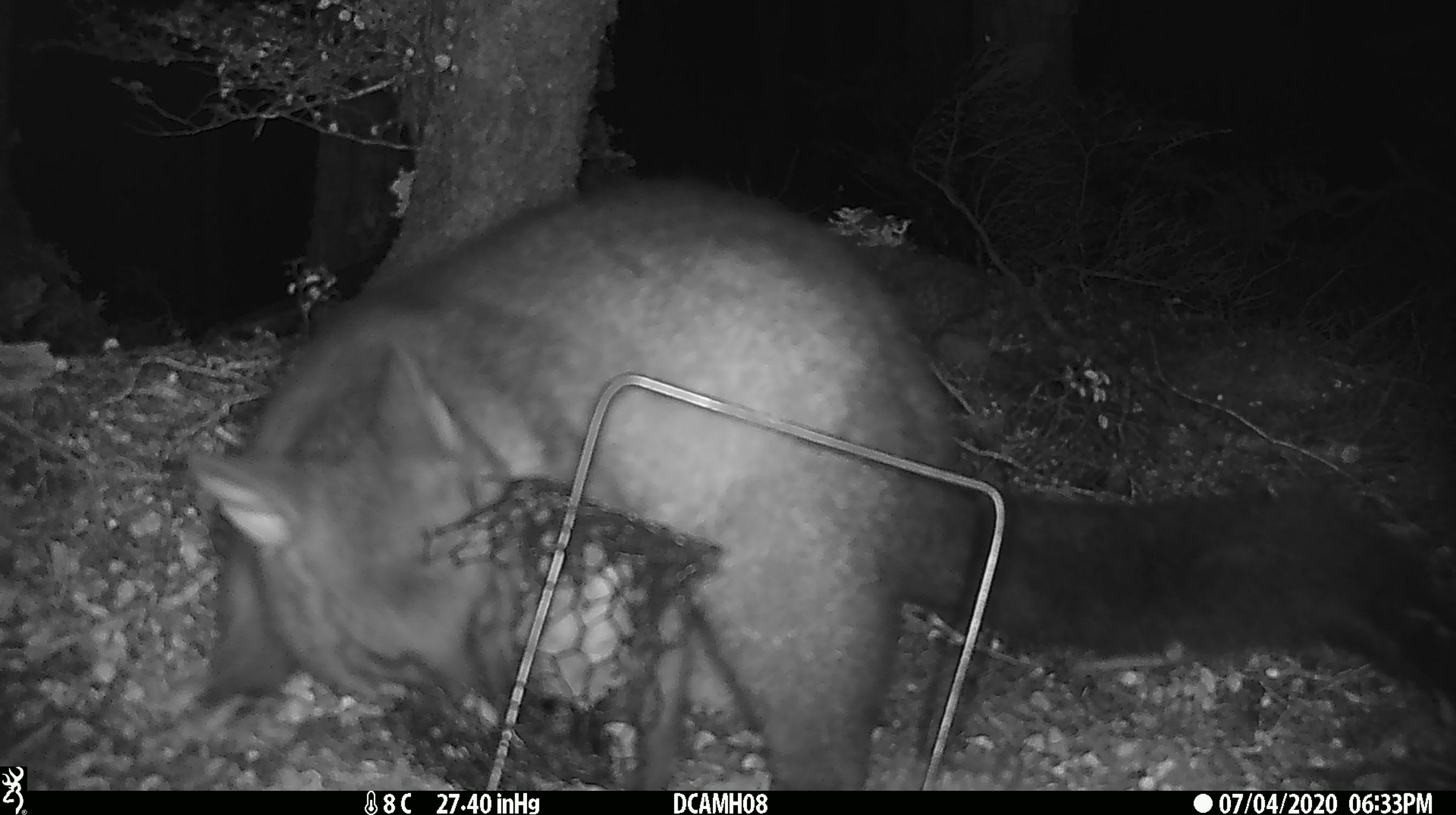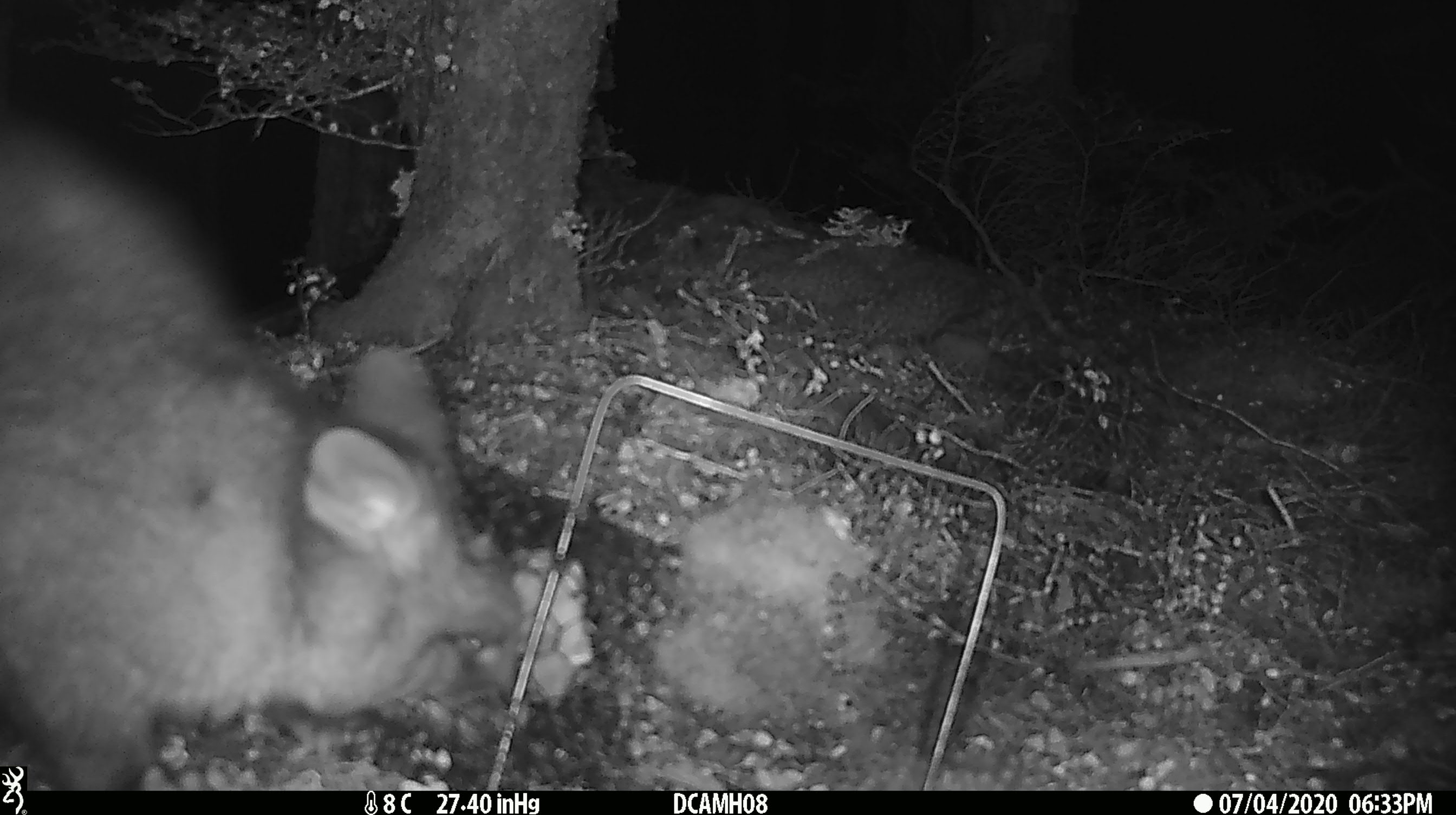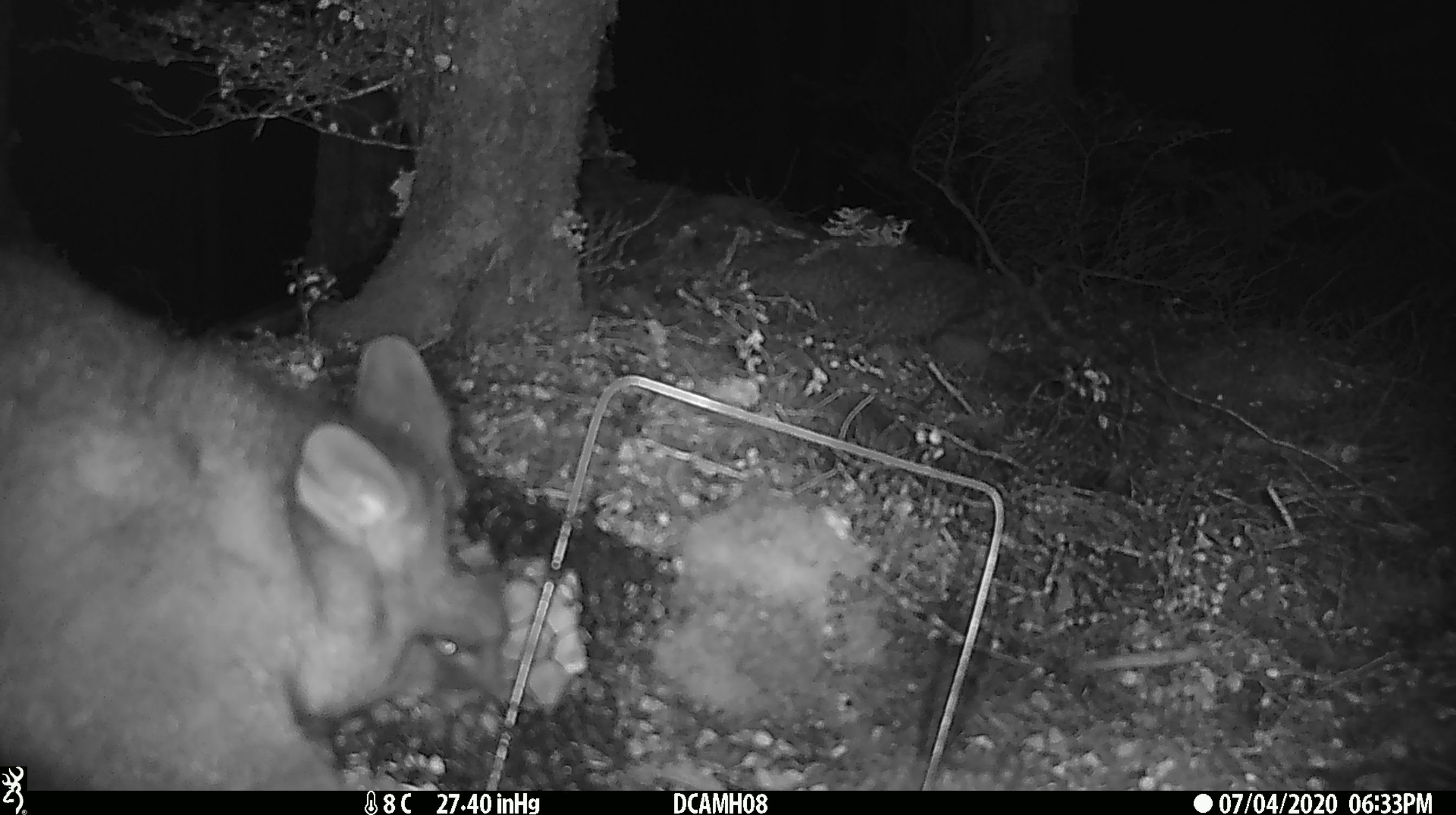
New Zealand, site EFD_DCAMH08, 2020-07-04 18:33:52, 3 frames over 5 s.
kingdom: Animalia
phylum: Chordata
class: Mammalia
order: Diprotodontia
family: Phalangeridae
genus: Trichosurus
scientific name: Trichosurus vulpecula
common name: common brushtail possum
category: possum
Possum (common brushtail possum) (Trichosurus vulpecula).